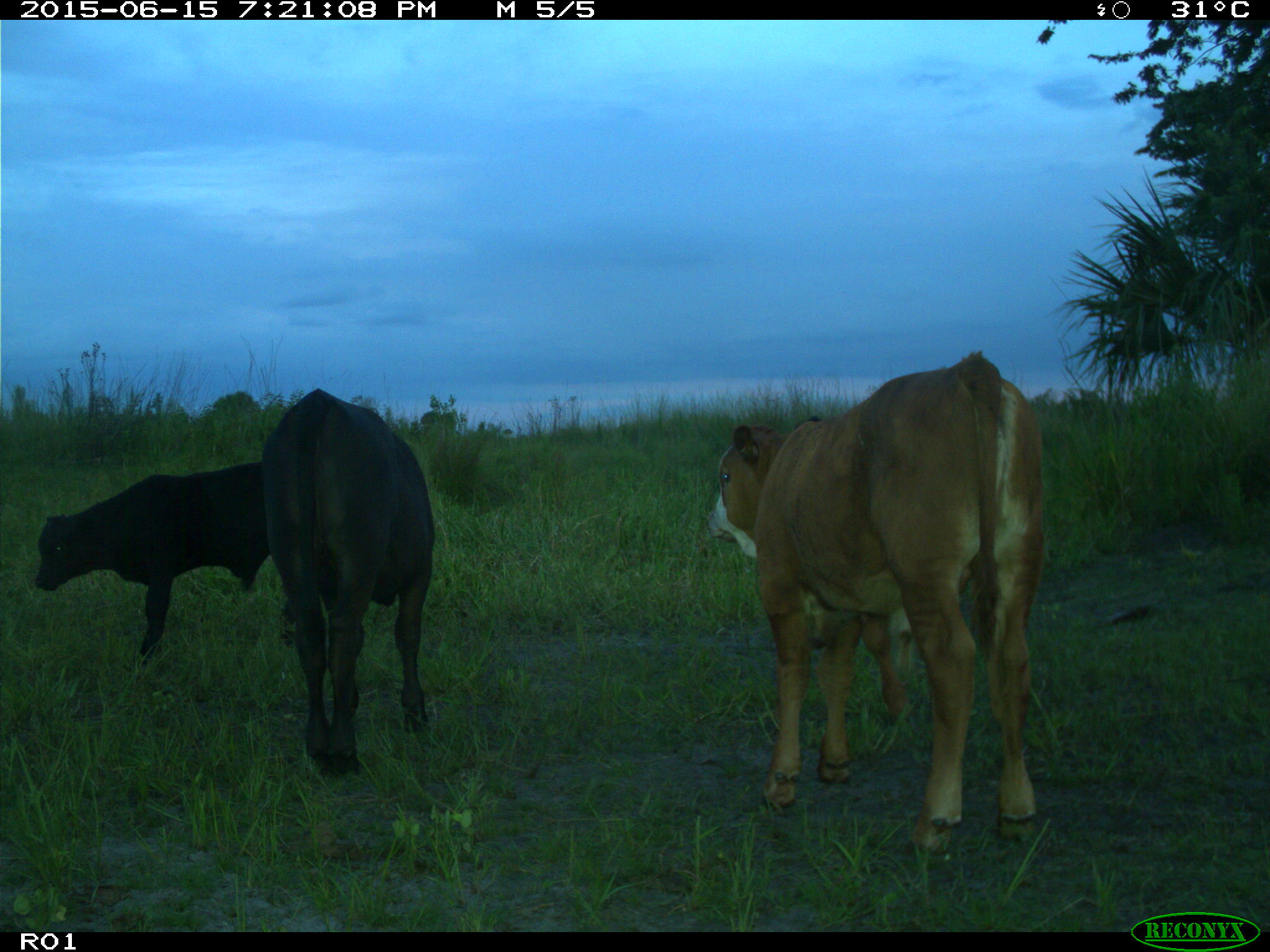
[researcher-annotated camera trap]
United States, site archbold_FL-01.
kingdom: Animalia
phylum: Chordata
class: Mammalia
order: Artiodactyla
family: Bovidae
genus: Bos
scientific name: Bos taurus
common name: domestic cow